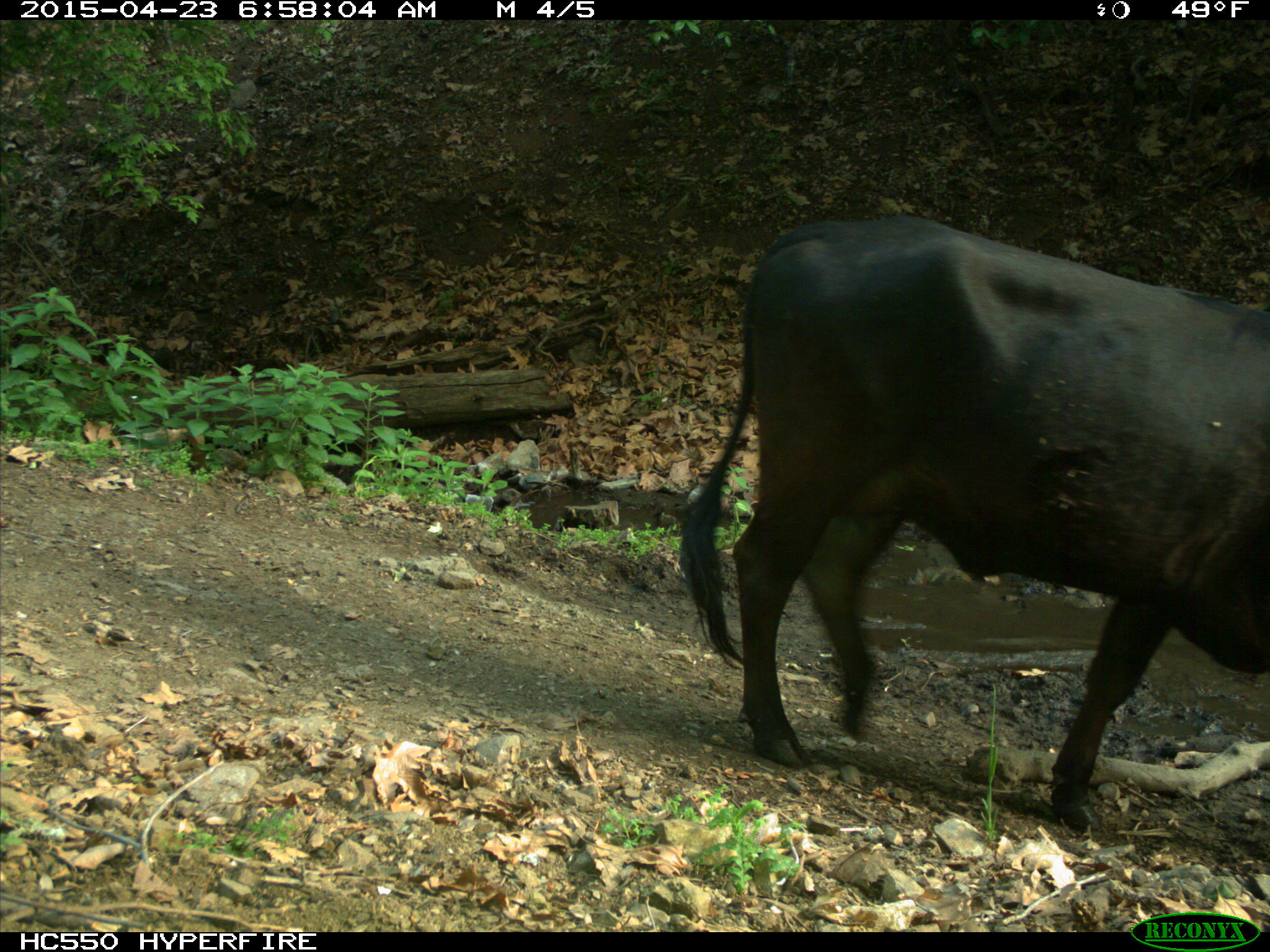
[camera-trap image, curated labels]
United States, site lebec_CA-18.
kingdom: Animalia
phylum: Chordata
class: Mammalia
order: Artiodactyla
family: Bovidae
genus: Bos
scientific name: Bos taurus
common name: domestic cow